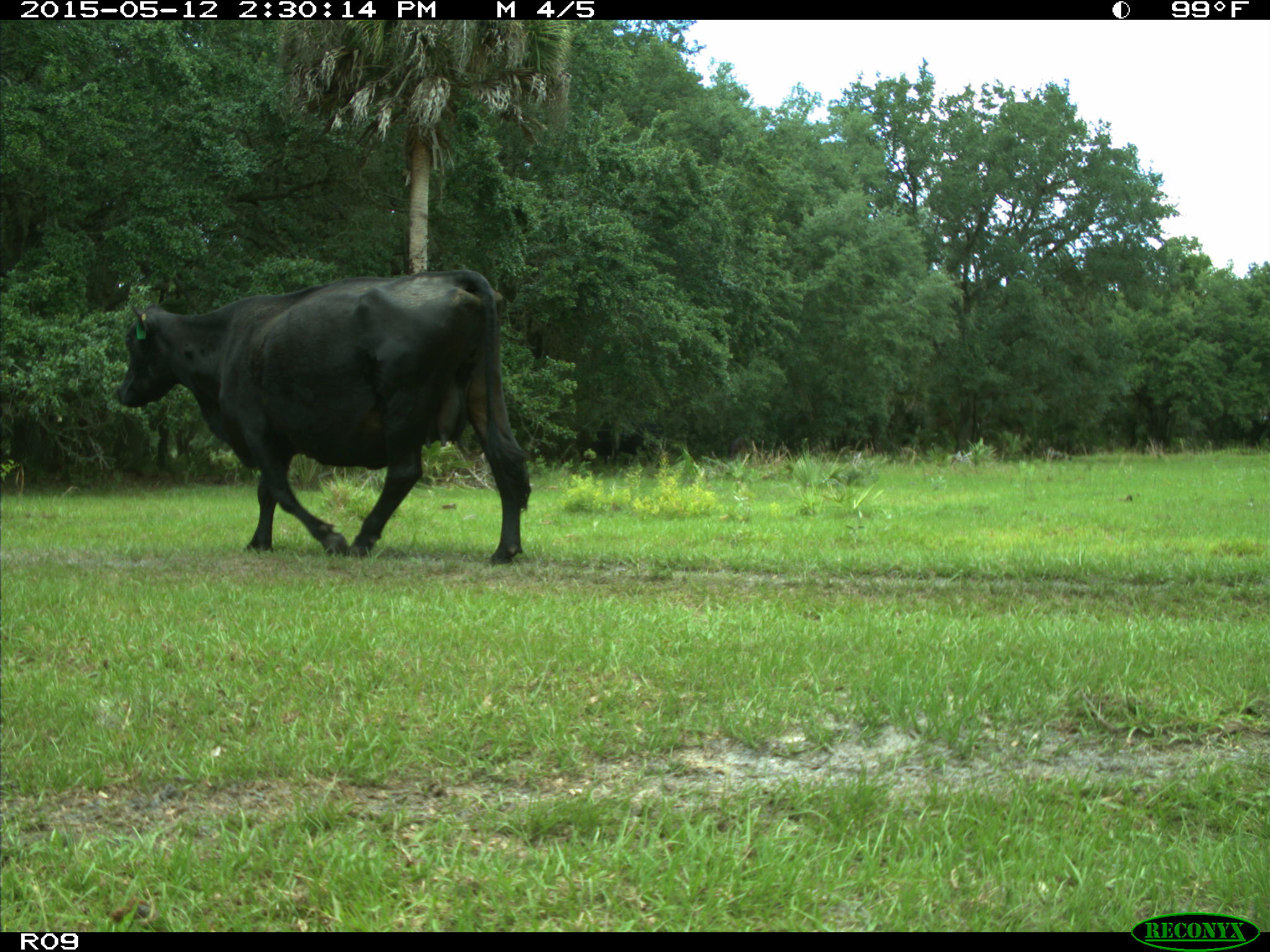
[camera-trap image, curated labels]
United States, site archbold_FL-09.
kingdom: Animalia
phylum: Chordata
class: Mammalia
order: Artiodactyla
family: Bovidae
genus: Bos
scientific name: Bos taurus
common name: domestic cow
Bos taurus (domestic cow).